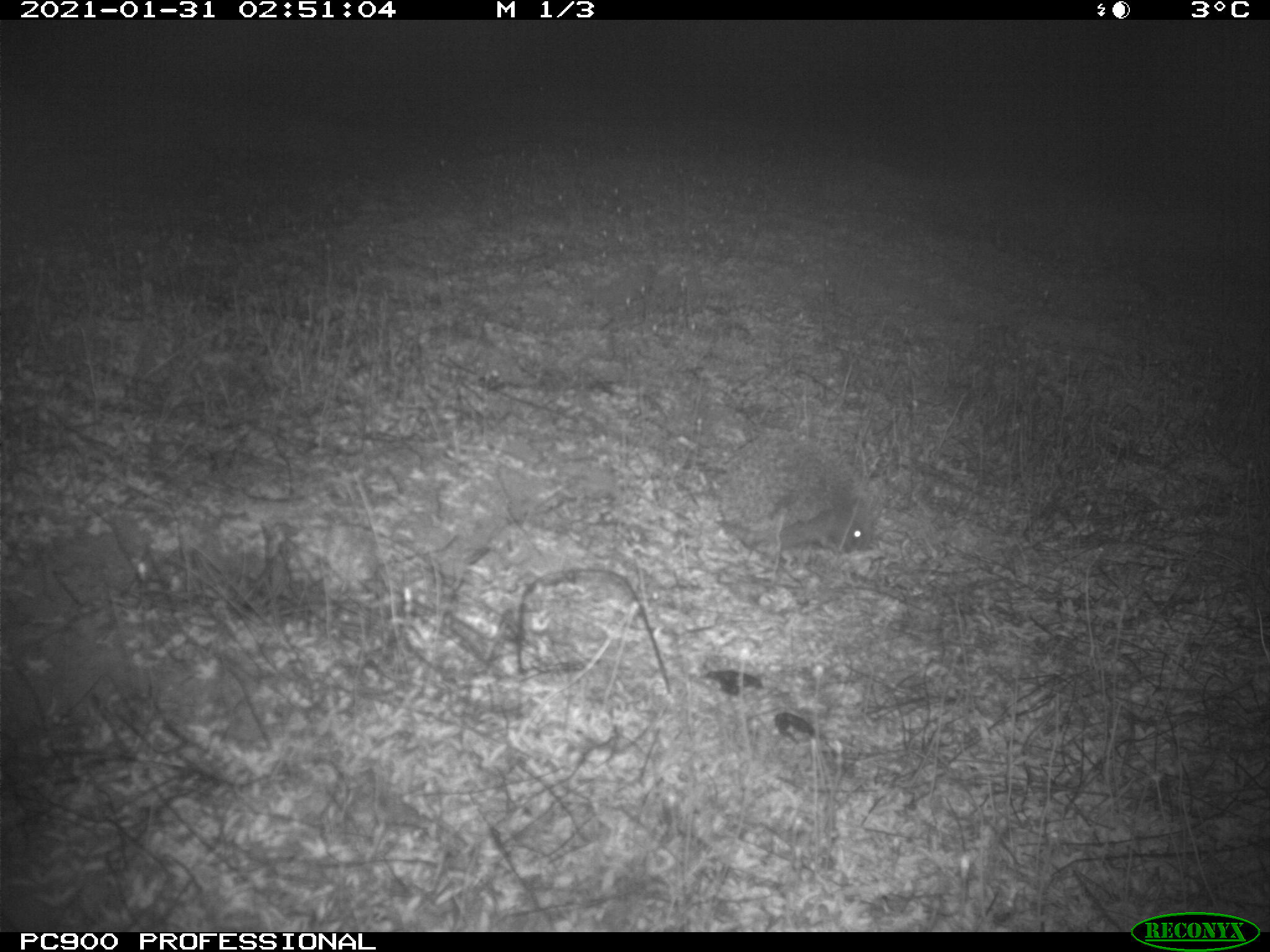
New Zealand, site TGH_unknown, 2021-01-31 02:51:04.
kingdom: Animalia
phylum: Chordata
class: Mammalia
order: Eulipotyphla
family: Erinaceidae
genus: Erinaceus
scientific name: Erinaceus europaeus europaeus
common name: european hedgehog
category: hedgehog